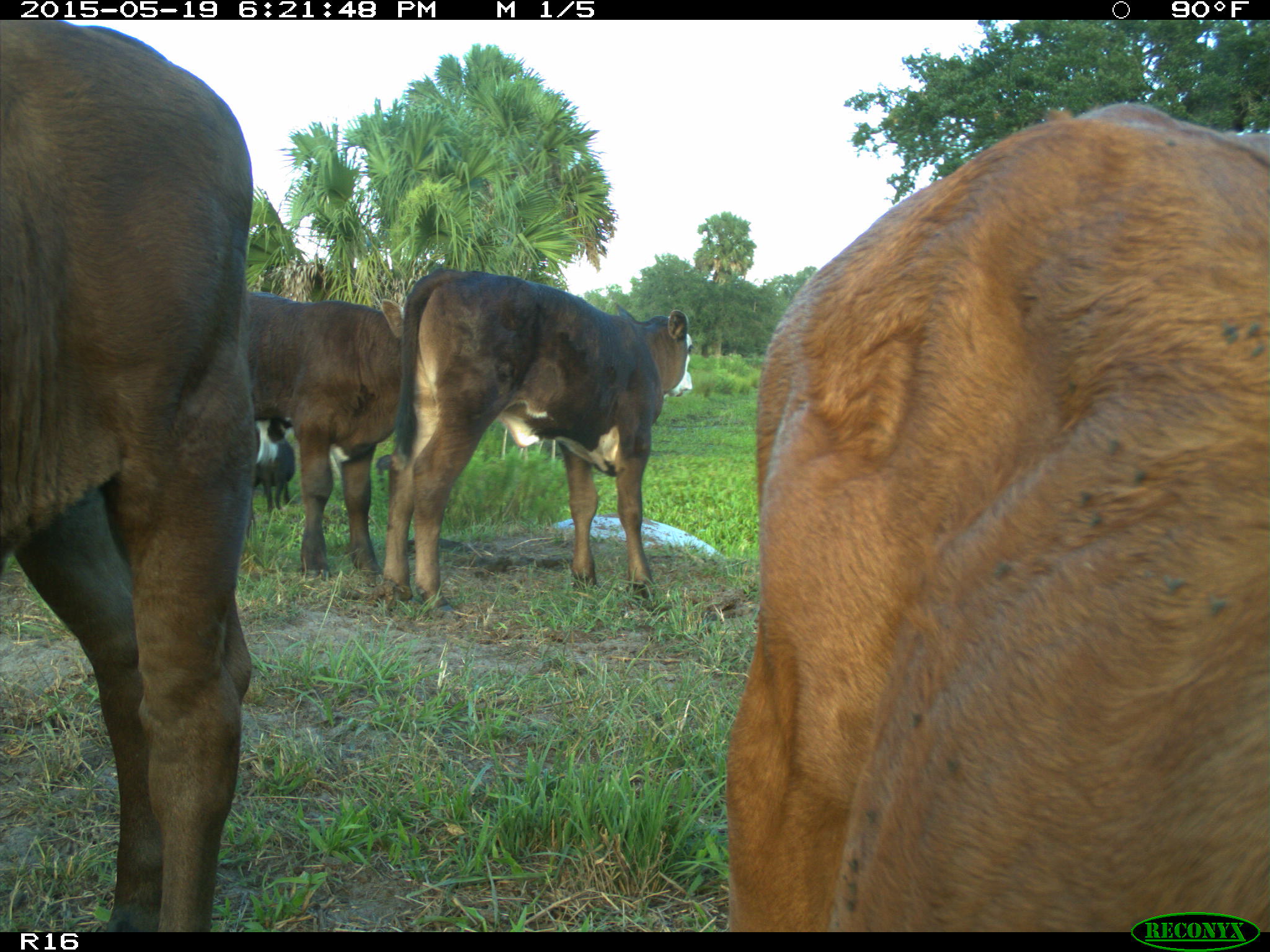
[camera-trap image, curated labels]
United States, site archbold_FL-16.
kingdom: Animalia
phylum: Chordata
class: Mammalia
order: Artiodactyla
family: Bovidae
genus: Bos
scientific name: Bos taurus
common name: domestic cow